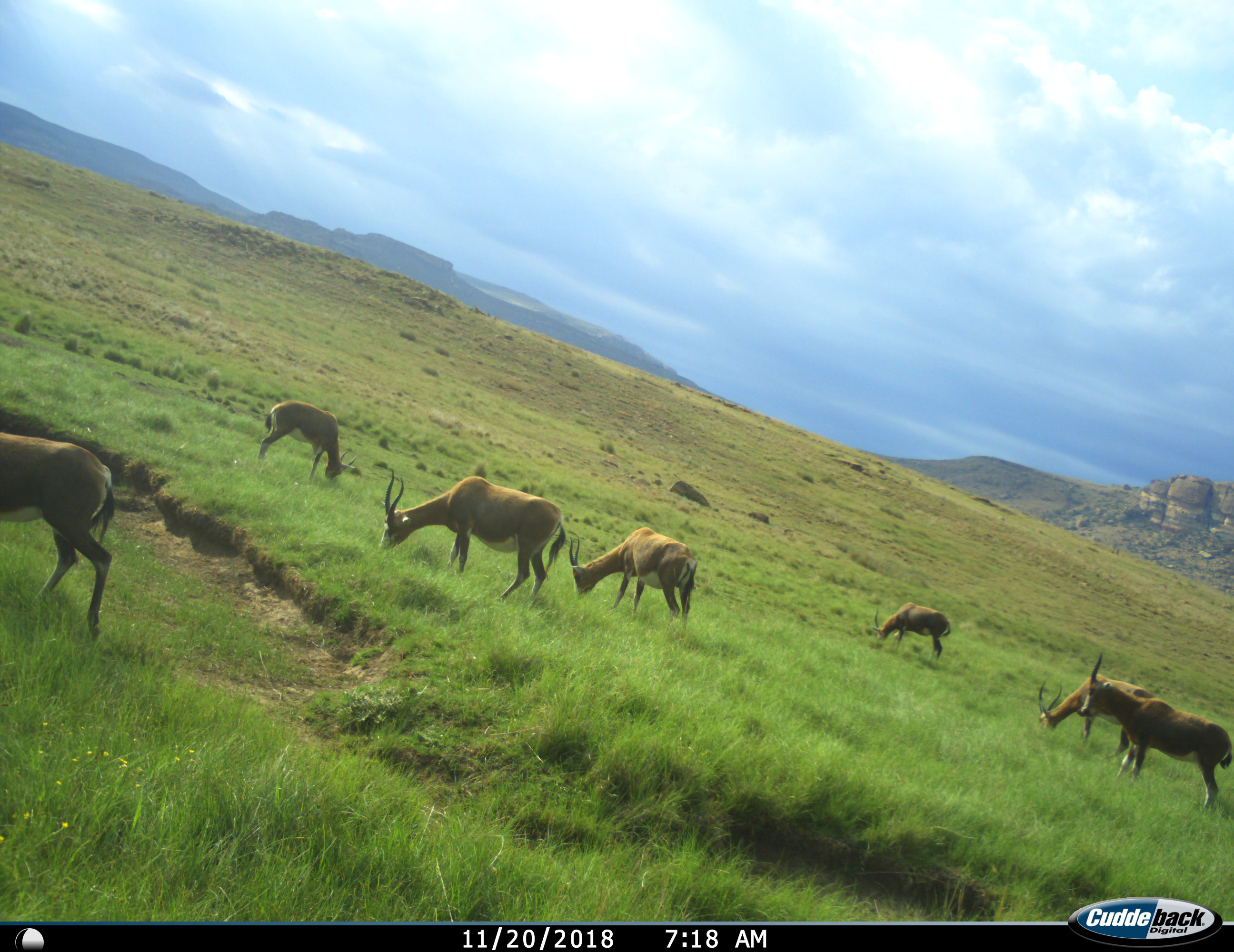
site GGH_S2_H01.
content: unidentified animal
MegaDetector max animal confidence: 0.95